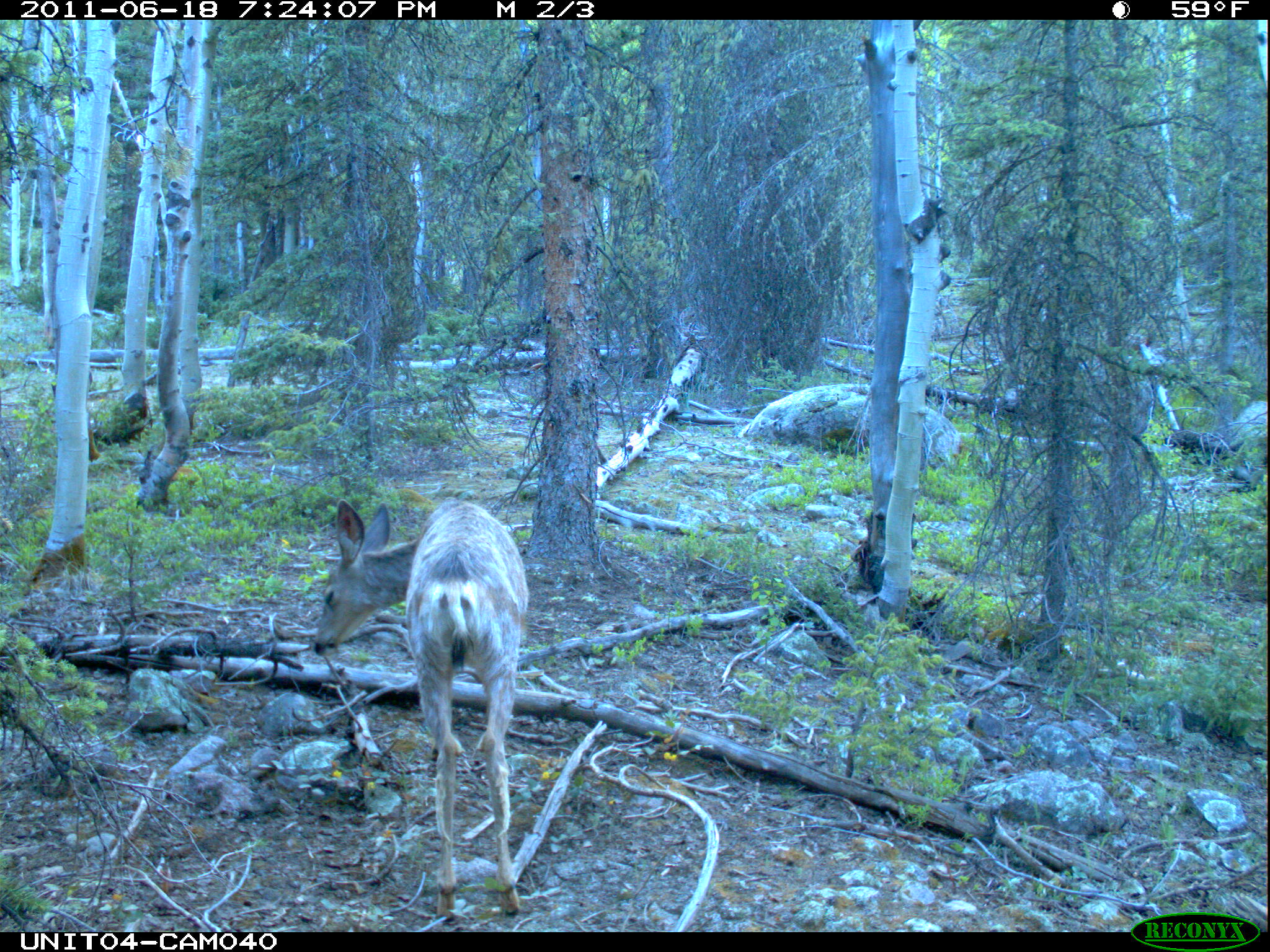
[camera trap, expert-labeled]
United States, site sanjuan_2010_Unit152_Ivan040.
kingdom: Animalia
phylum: Chordata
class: Mammalia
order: Artiodactyla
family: Cervidae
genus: Odocoileus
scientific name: Odocoileus hemionus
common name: mule deer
Odocoileus hemionus (mule deer).